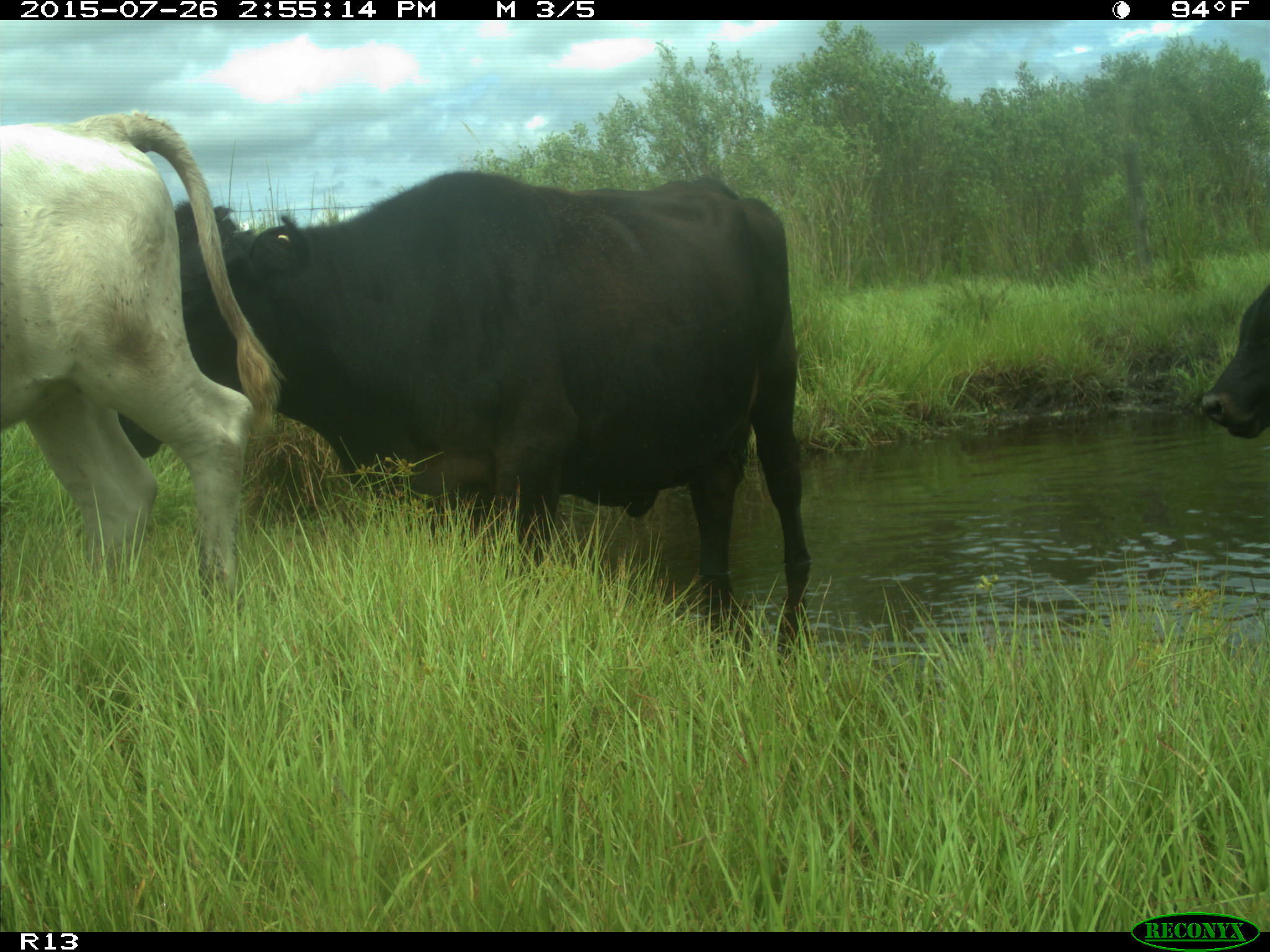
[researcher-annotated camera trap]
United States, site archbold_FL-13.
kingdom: Animalia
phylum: Chordata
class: Mammalia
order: Artiodactyla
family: Bovidae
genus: Bos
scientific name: Bos taurus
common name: domestic cow